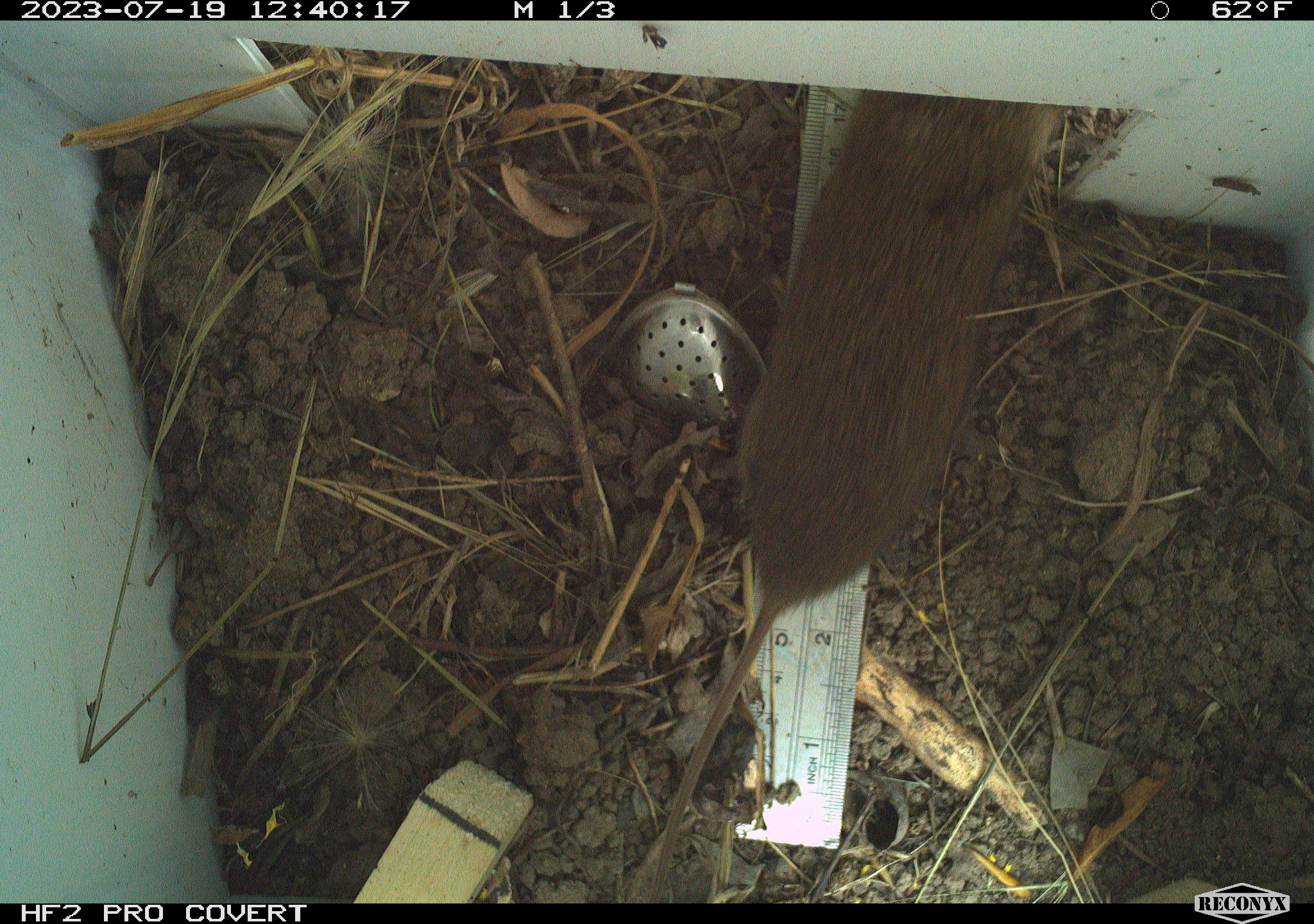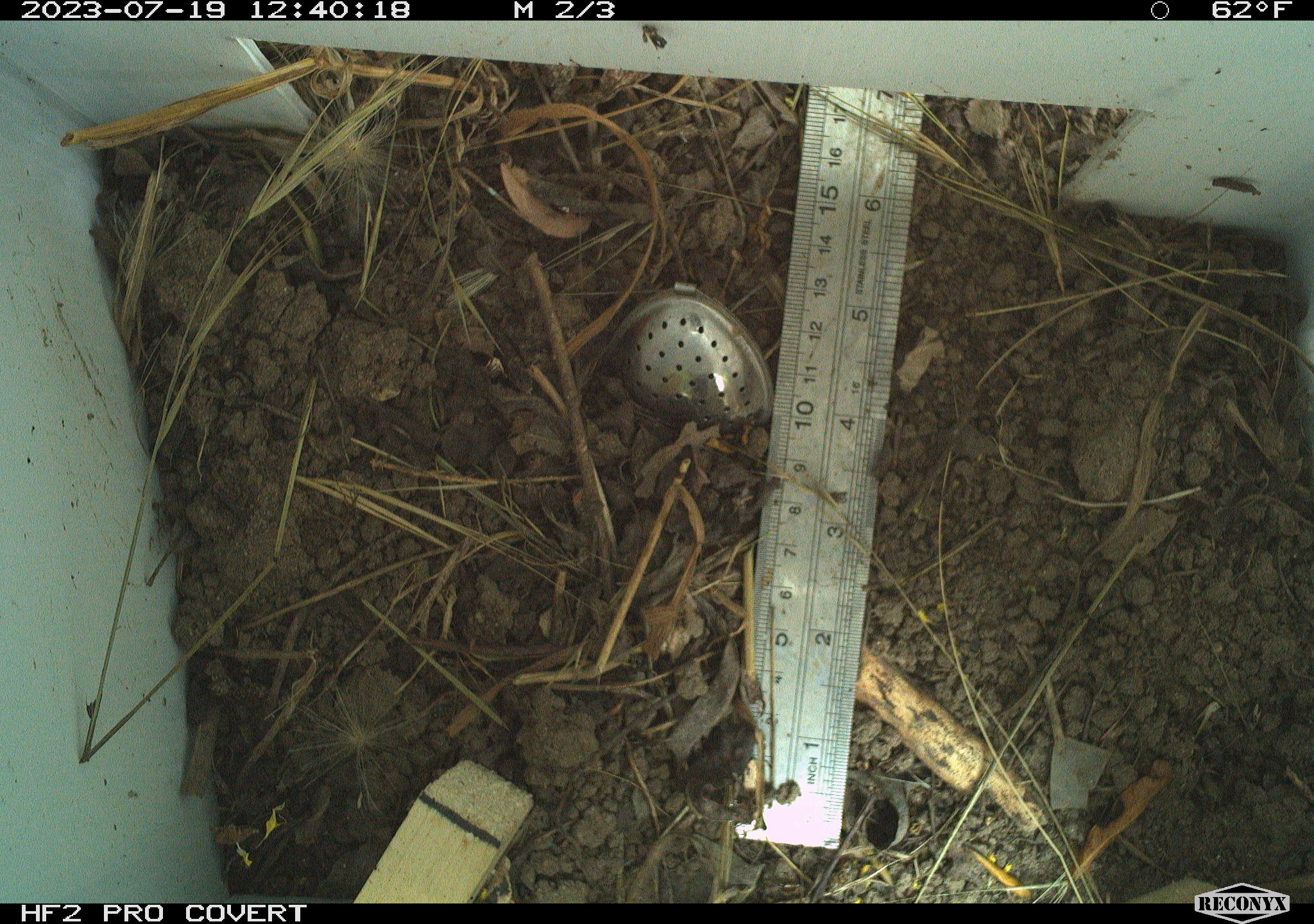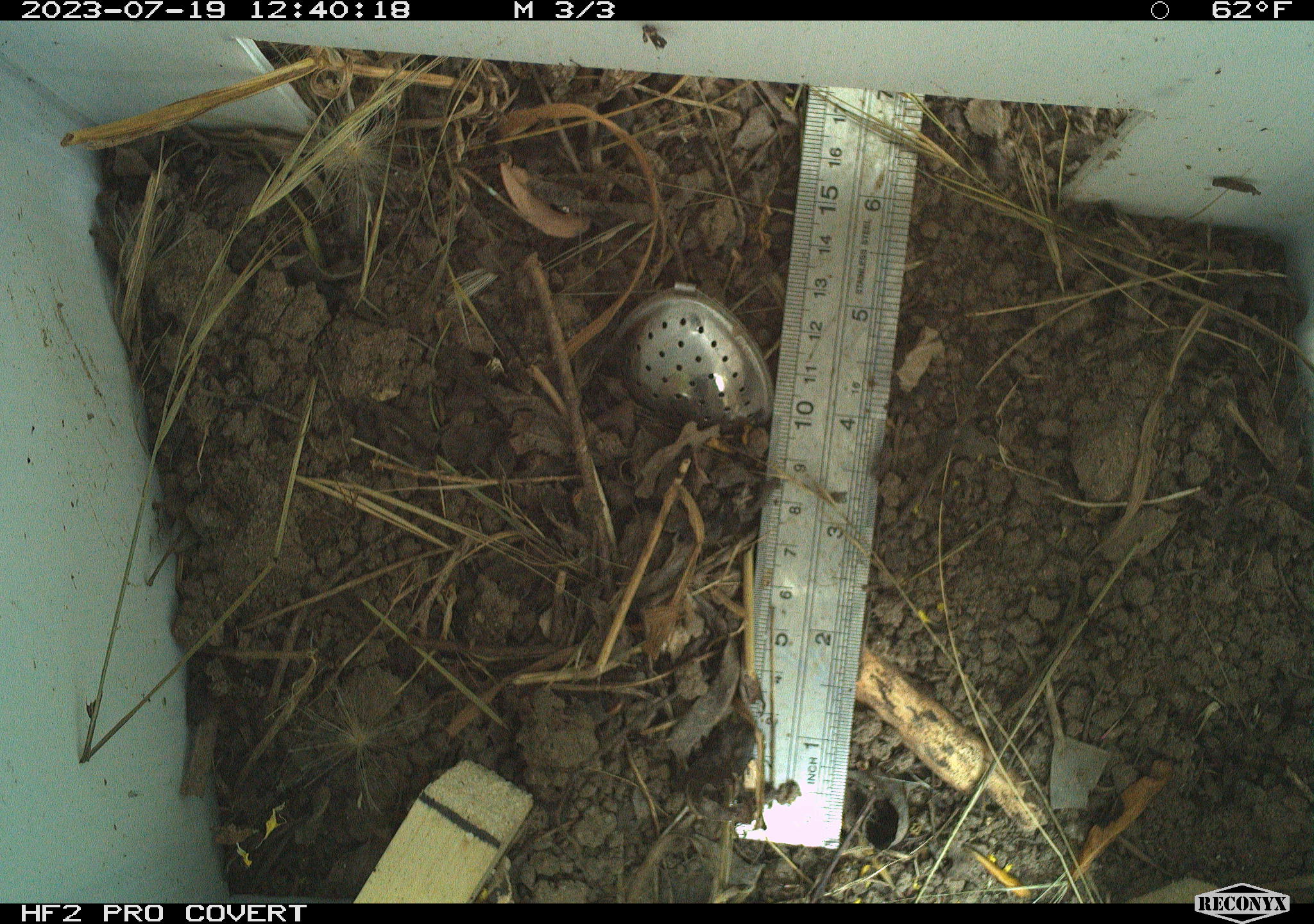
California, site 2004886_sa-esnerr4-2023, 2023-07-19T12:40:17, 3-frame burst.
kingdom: Animalia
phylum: Chordata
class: Mammalia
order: Rodentia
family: Cricetidae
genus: Microtus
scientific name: Microtus californicus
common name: california vole